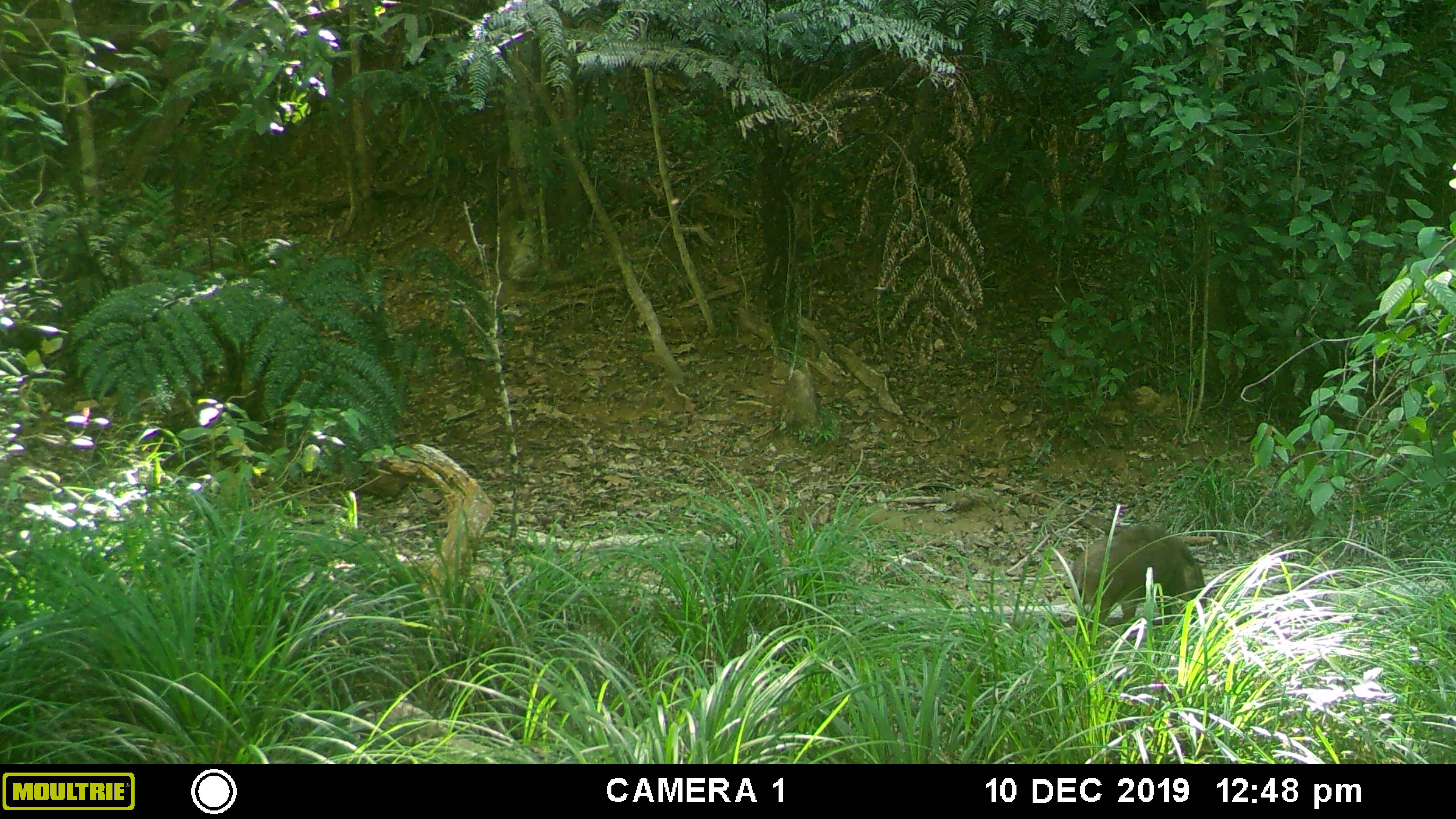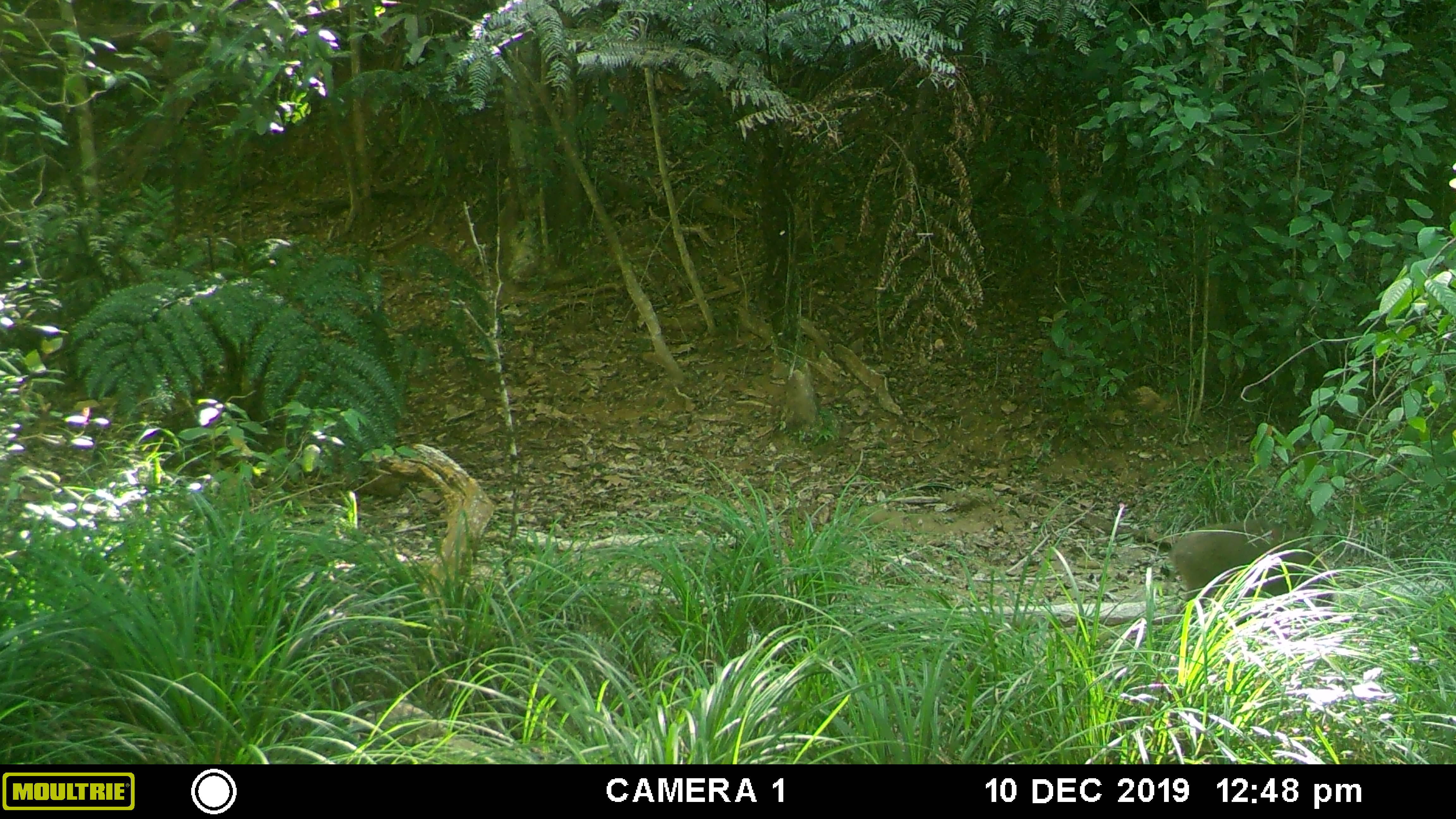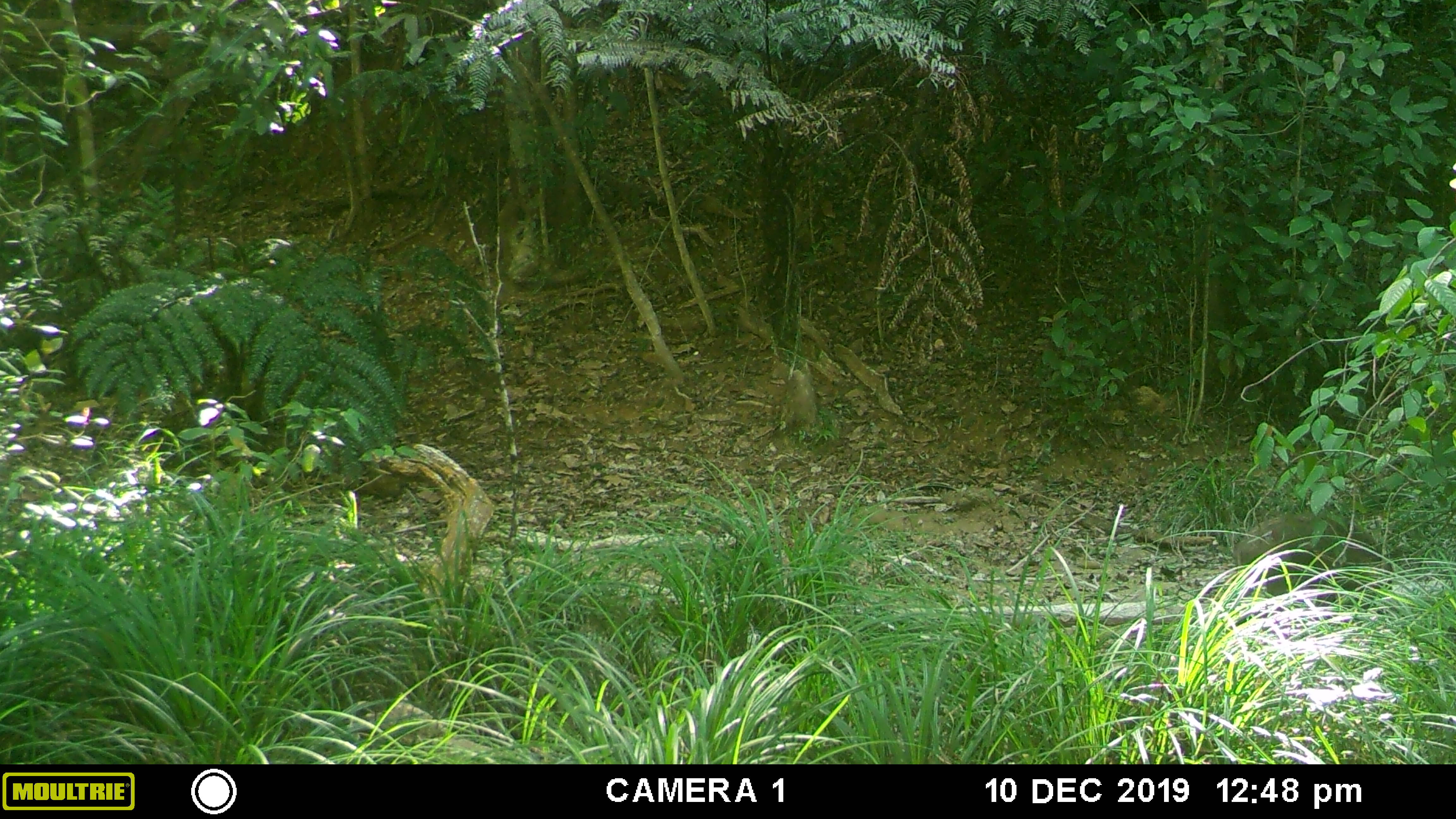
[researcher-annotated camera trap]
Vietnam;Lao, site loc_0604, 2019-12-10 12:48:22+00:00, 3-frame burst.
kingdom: Animalia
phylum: Chordata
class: Mammalia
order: Artiodactyla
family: Suidae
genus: Sus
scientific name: Sus scrofa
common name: eurasian wild pig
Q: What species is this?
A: Eurasian wild pig (Sus scrofa).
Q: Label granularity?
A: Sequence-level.